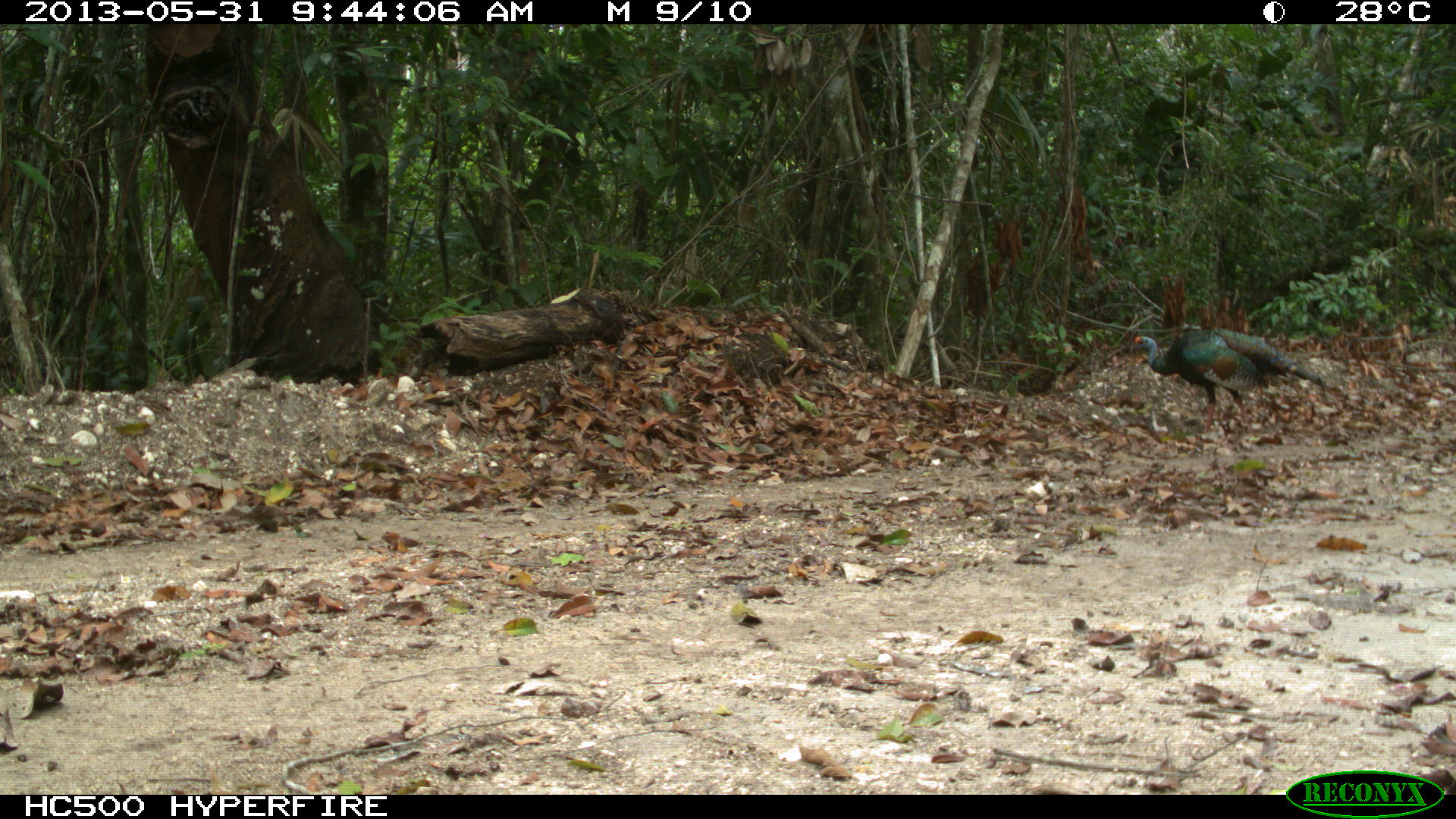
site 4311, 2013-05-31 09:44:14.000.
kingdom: Animalia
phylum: Chordata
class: Aves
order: Galliformes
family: Phasianidae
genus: Meleagris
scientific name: Meleagris ocellata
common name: ocellated turkey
Meleagris ocellata (ocellated turkey), count 2.